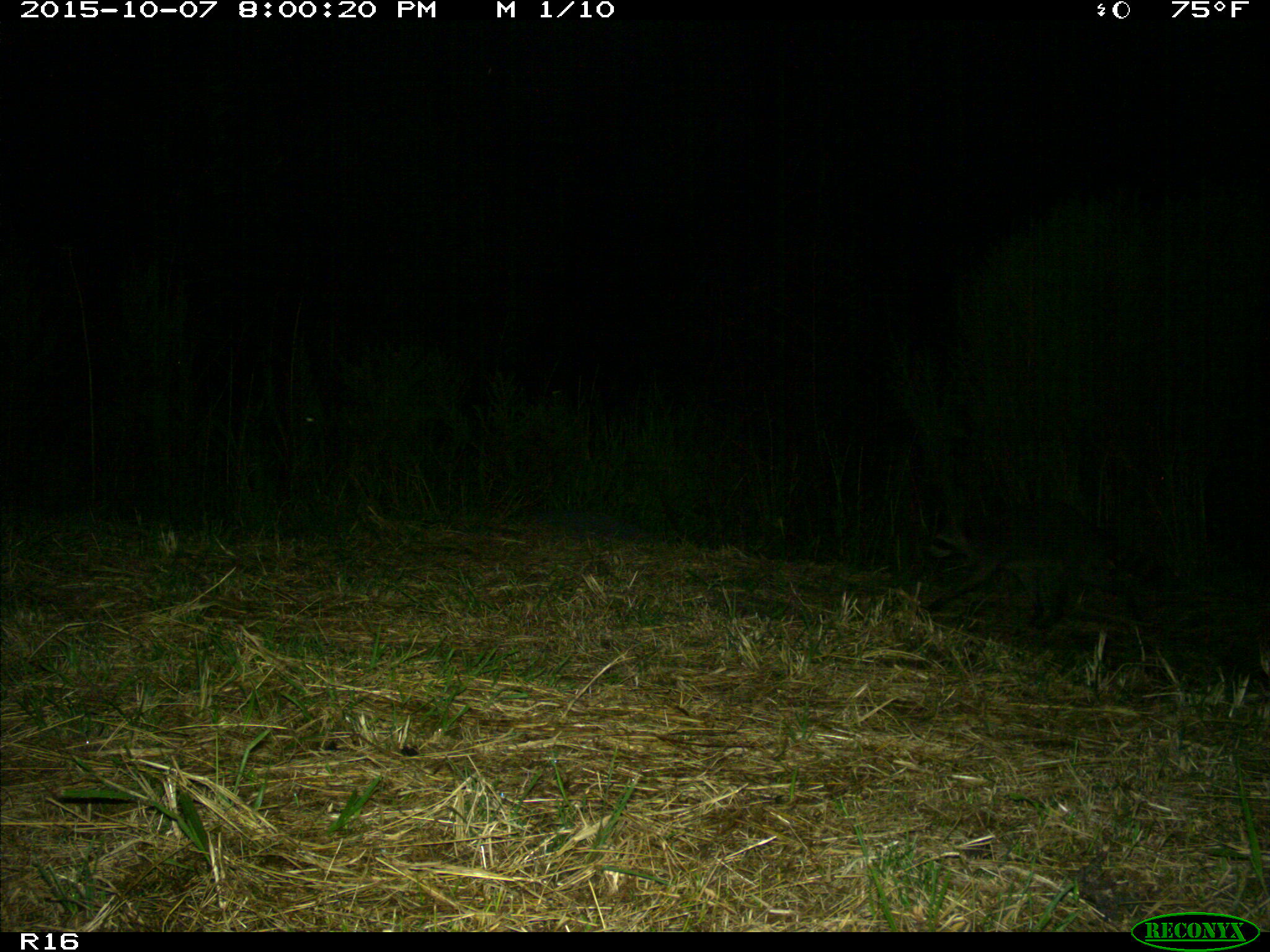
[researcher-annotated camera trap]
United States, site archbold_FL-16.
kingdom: Animalia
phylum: Chordata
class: Mammalia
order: Carnivora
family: Procyonidae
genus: Procyon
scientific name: Procyon lotor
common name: common raccoon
Procyon lotor (common raccoon).